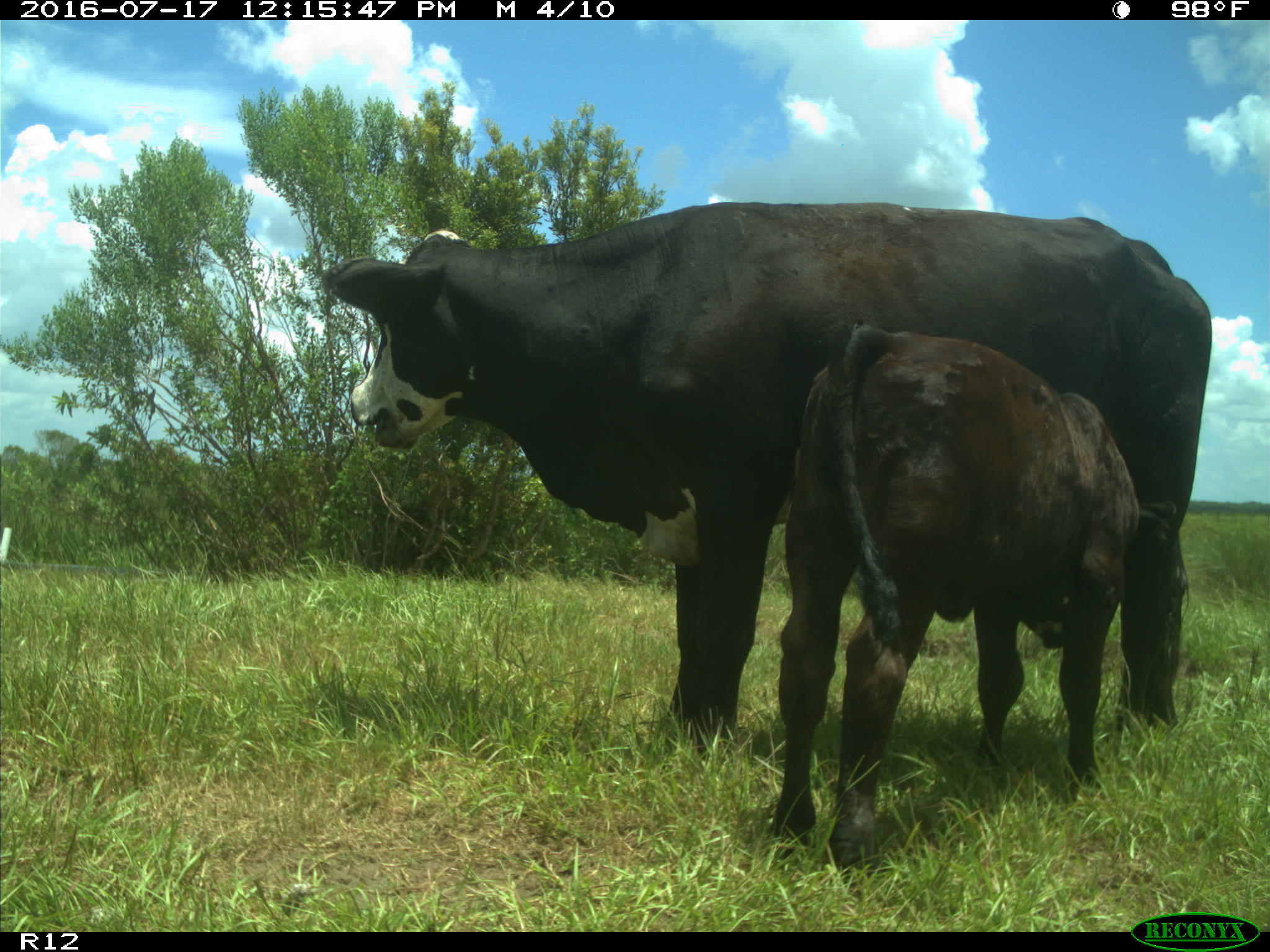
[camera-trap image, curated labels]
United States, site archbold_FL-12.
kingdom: Animalia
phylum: Chordata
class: Mammalia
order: Artiodactyla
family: Bovidae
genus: Bos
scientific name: Bos taurus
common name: domestic cow